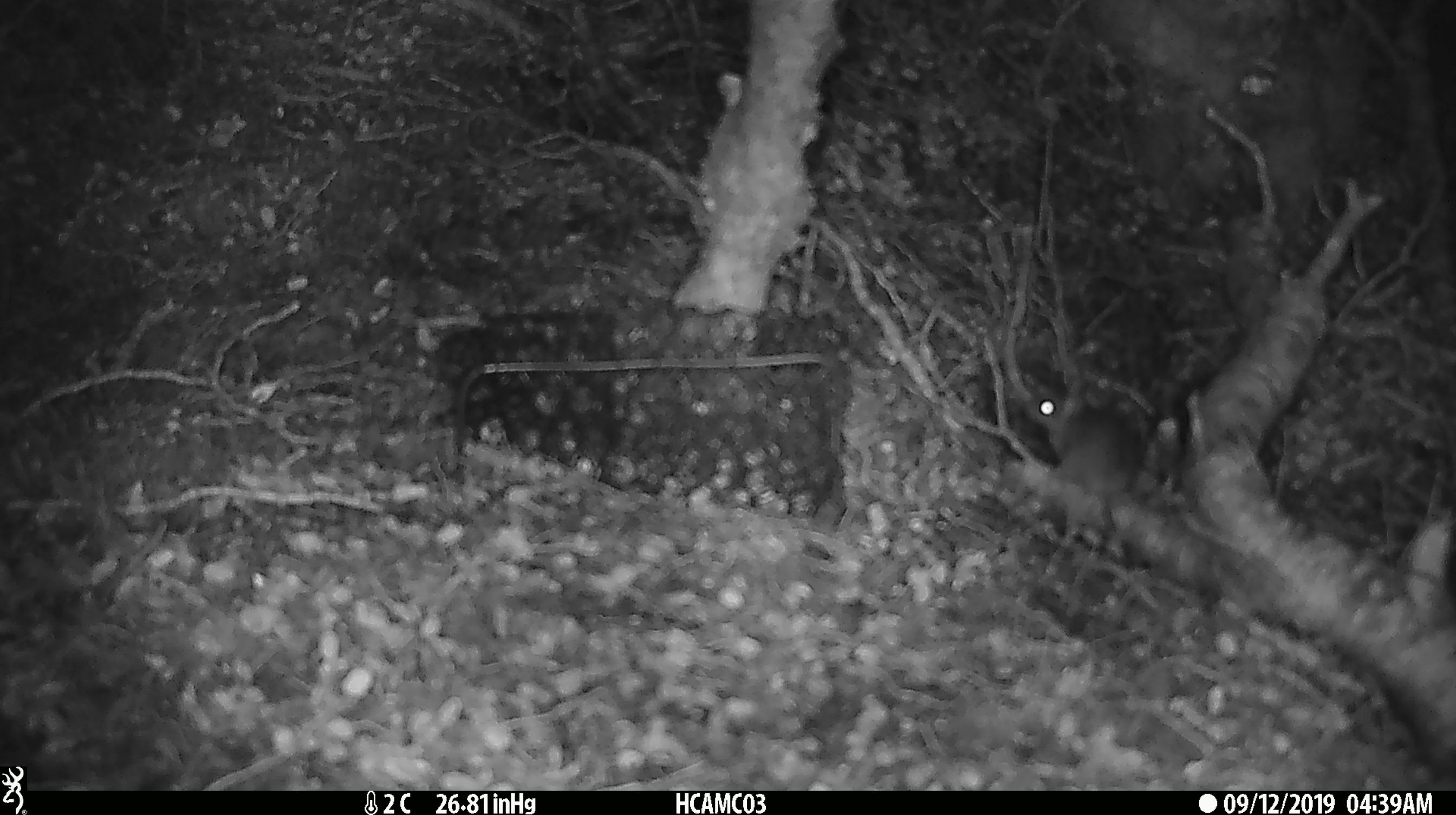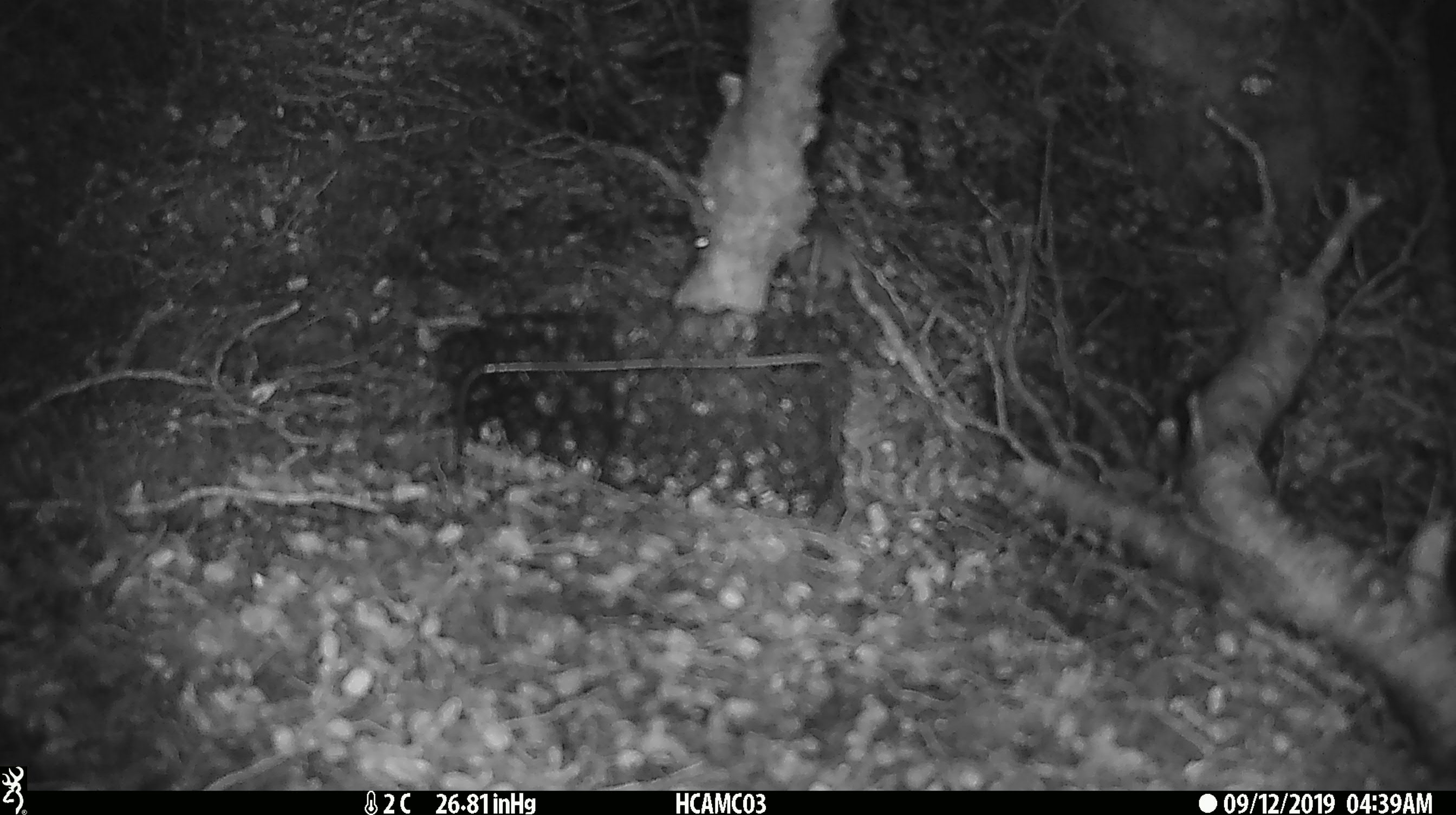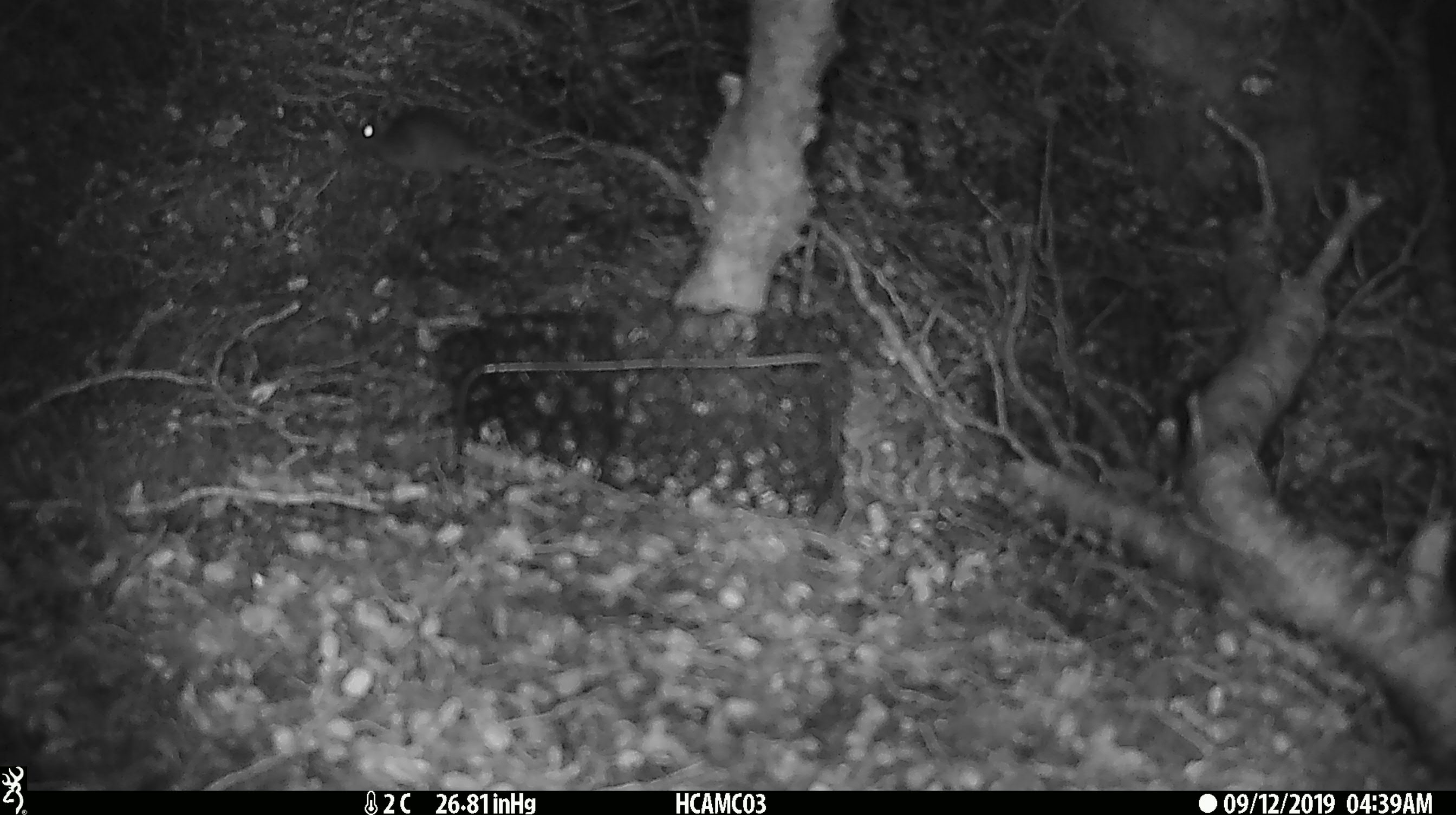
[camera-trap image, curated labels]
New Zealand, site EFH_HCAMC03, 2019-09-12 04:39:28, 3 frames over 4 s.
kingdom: Animalia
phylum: Chordata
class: Mammalia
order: Rodentia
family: Muridae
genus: Mus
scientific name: Mus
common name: mouse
Mouse (Mus).